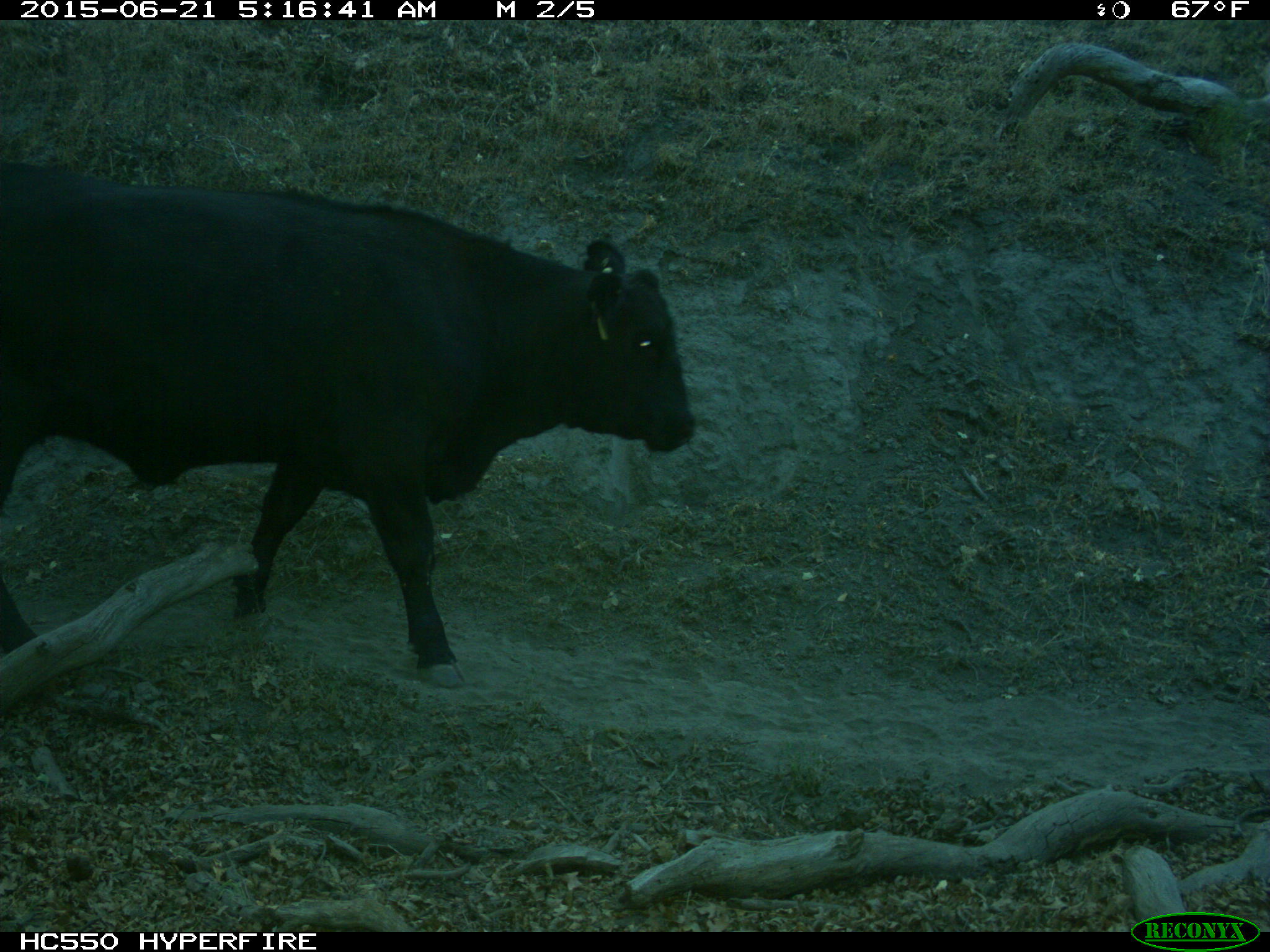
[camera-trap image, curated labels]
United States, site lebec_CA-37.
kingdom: Animalia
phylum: Chordata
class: Mammalia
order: Artiodactyla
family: Bovidae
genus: Bos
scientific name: Bos taurus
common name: domestic cow